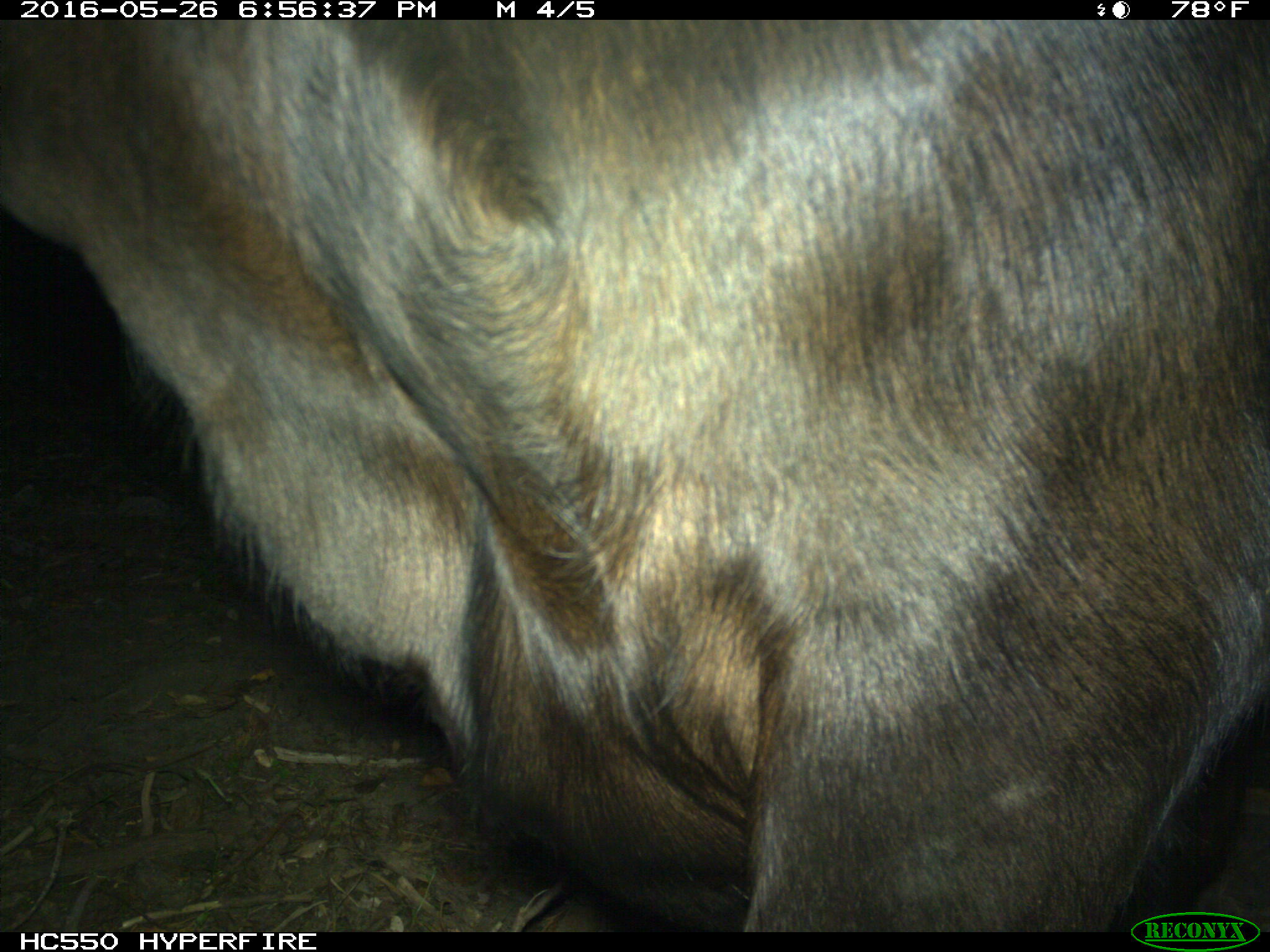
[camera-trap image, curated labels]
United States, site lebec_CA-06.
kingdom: Animalia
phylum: Chordata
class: Mammalia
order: Artiodactyla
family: Bovidae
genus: Bos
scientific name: Bos taurus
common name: domestic cow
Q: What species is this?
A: Bos taurus (domestic cow).